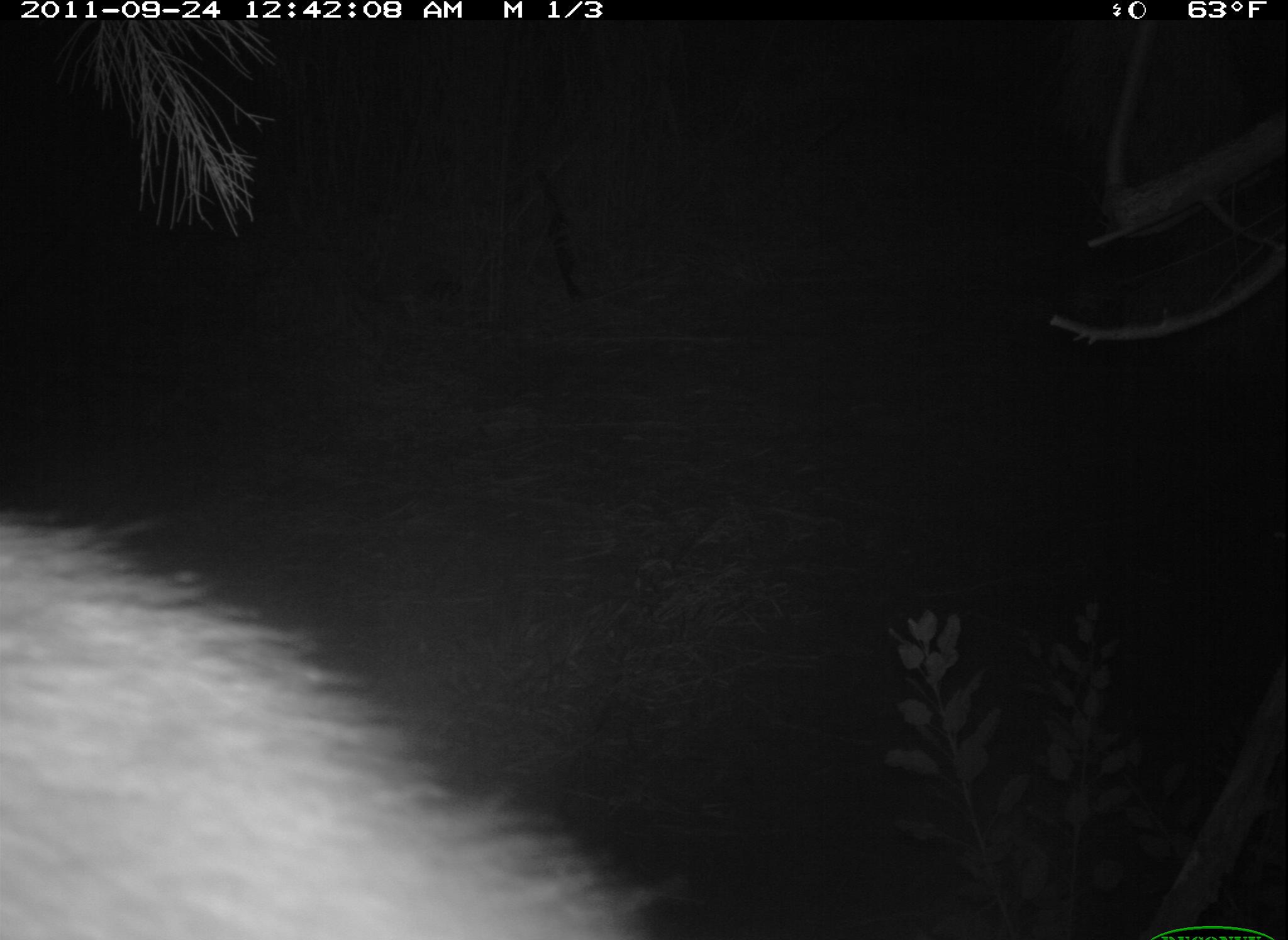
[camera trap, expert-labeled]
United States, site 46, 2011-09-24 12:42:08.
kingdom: Animalia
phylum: Chordata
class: Mammalia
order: Carnivora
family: Procyonidae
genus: Procyon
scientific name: Procyon lotor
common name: raccoon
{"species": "raccoon (Procyon lotor)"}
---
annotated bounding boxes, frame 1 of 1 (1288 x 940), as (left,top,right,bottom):
raccoon: (2,456,689,940)